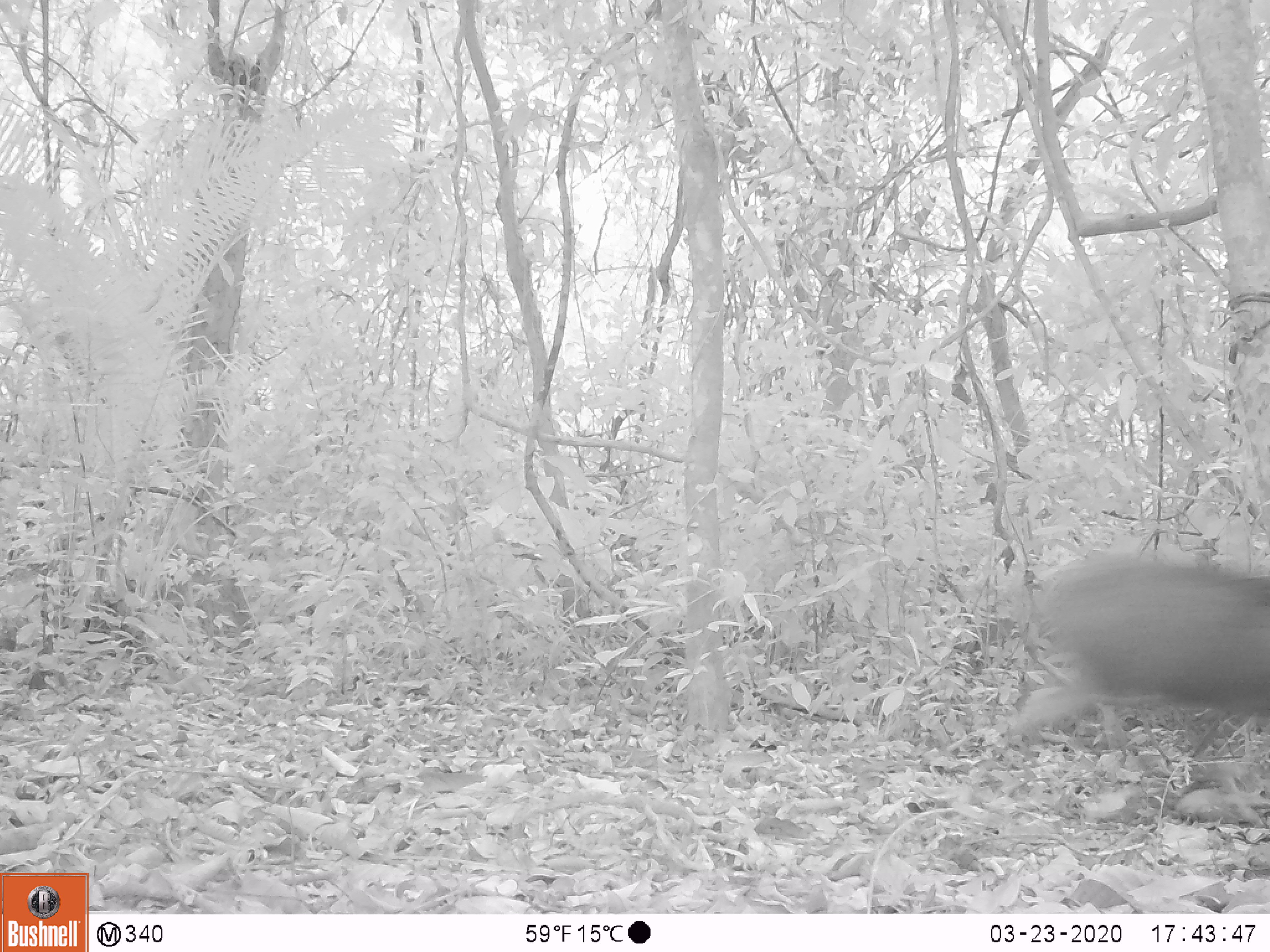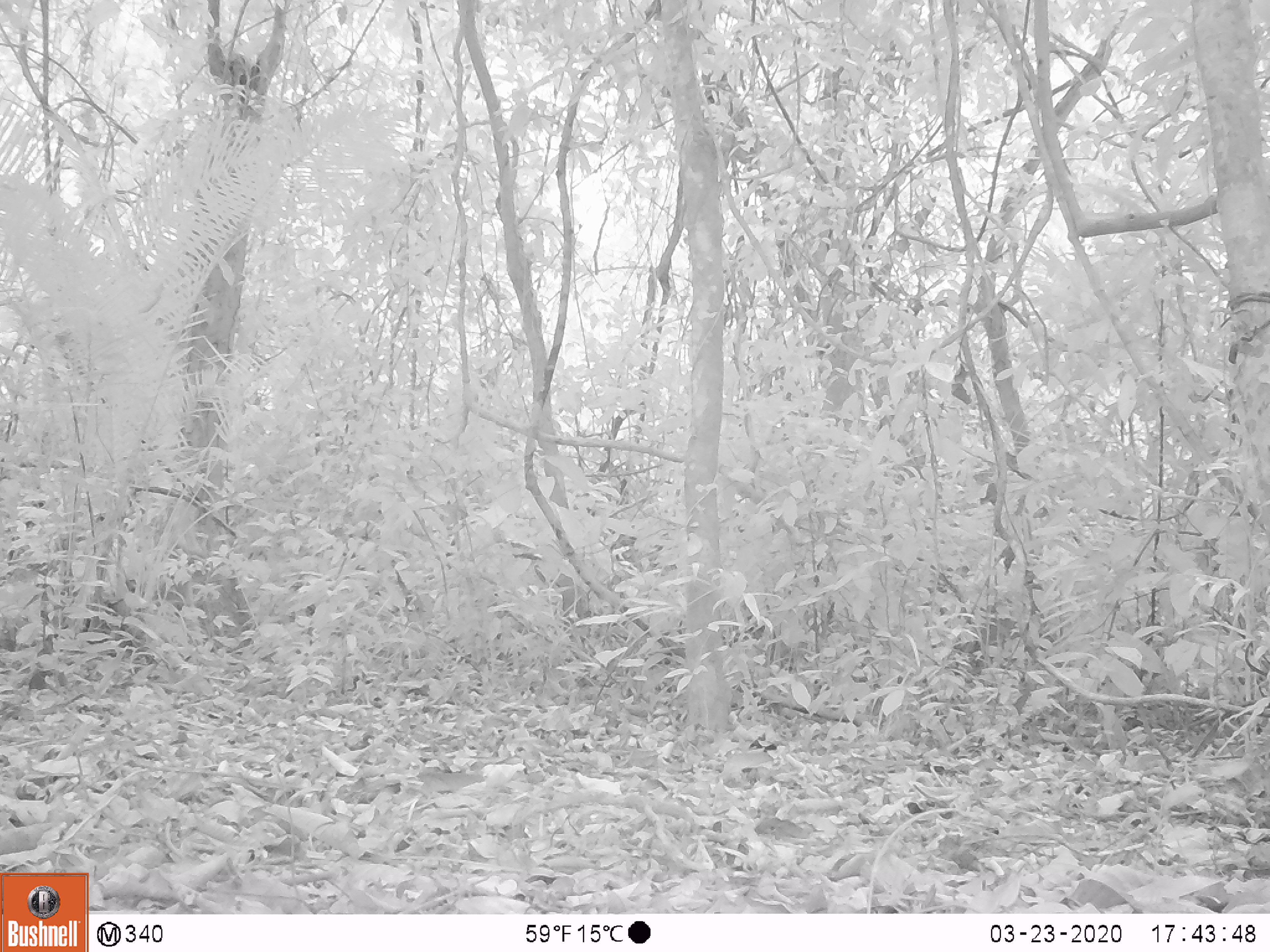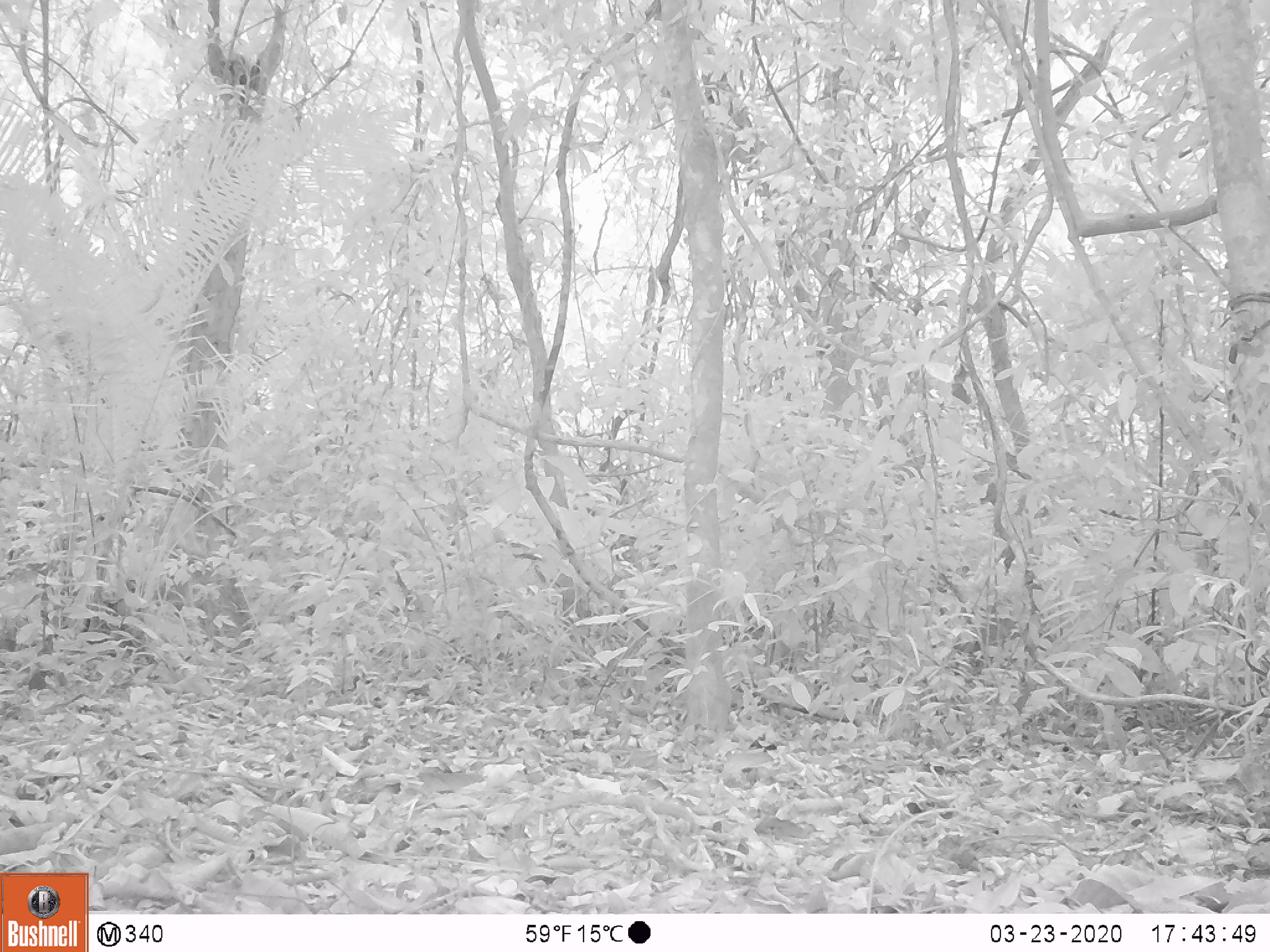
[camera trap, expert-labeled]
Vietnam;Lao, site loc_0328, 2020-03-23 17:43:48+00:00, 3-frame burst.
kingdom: Animalia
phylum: Chordata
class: Mammalia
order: Artiodactyla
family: Suidae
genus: Sus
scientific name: Sus scrofa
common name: eurasian wild pig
Eurasian wild pig (Sus scrofa). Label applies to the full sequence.